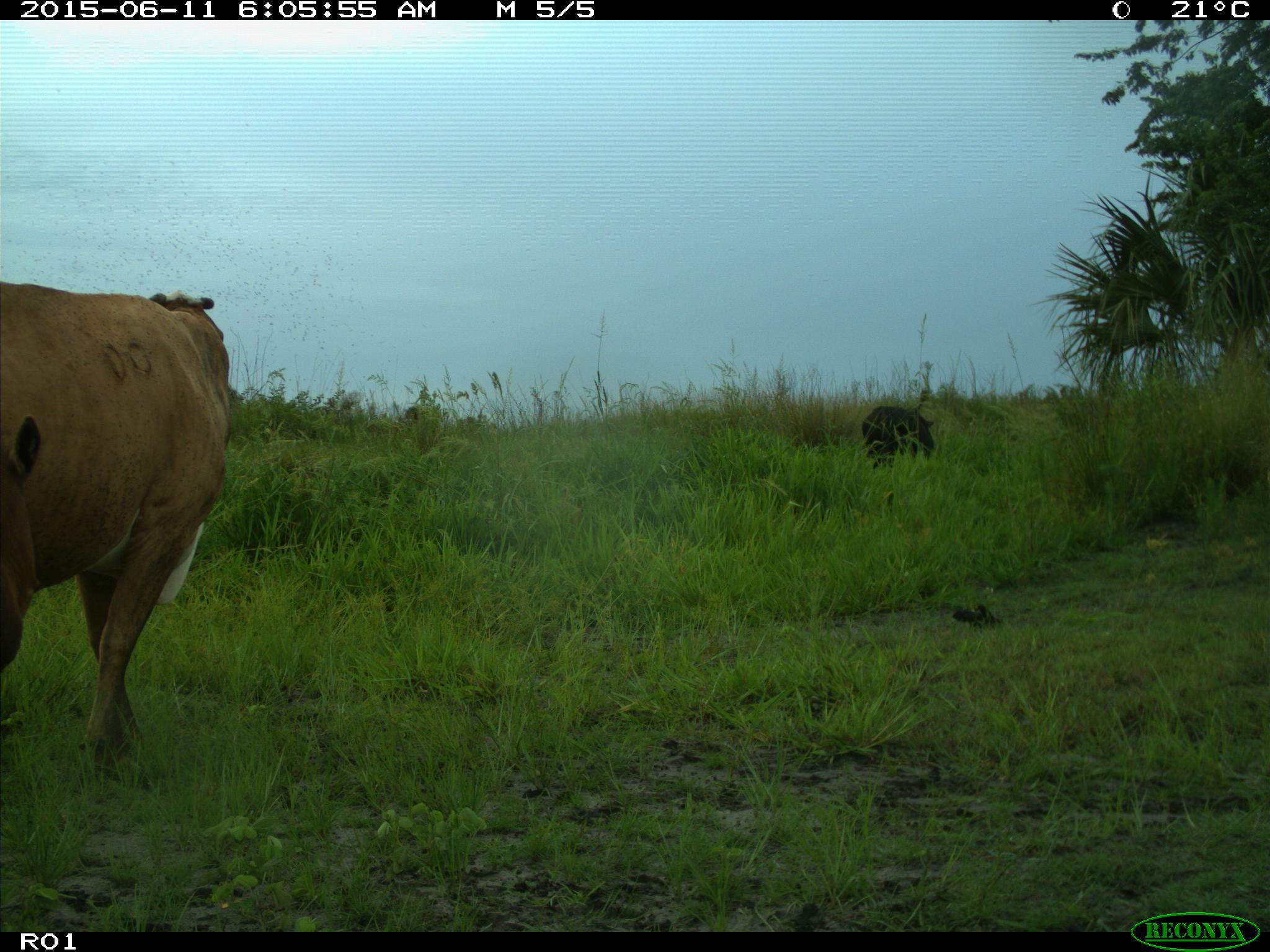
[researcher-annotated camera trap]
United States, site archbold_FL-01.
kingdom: Animalia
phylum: Chordata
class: Mammalia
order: Artiodactyla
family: Bovidae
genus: Bos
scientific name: Bos taurus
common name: domestic cow